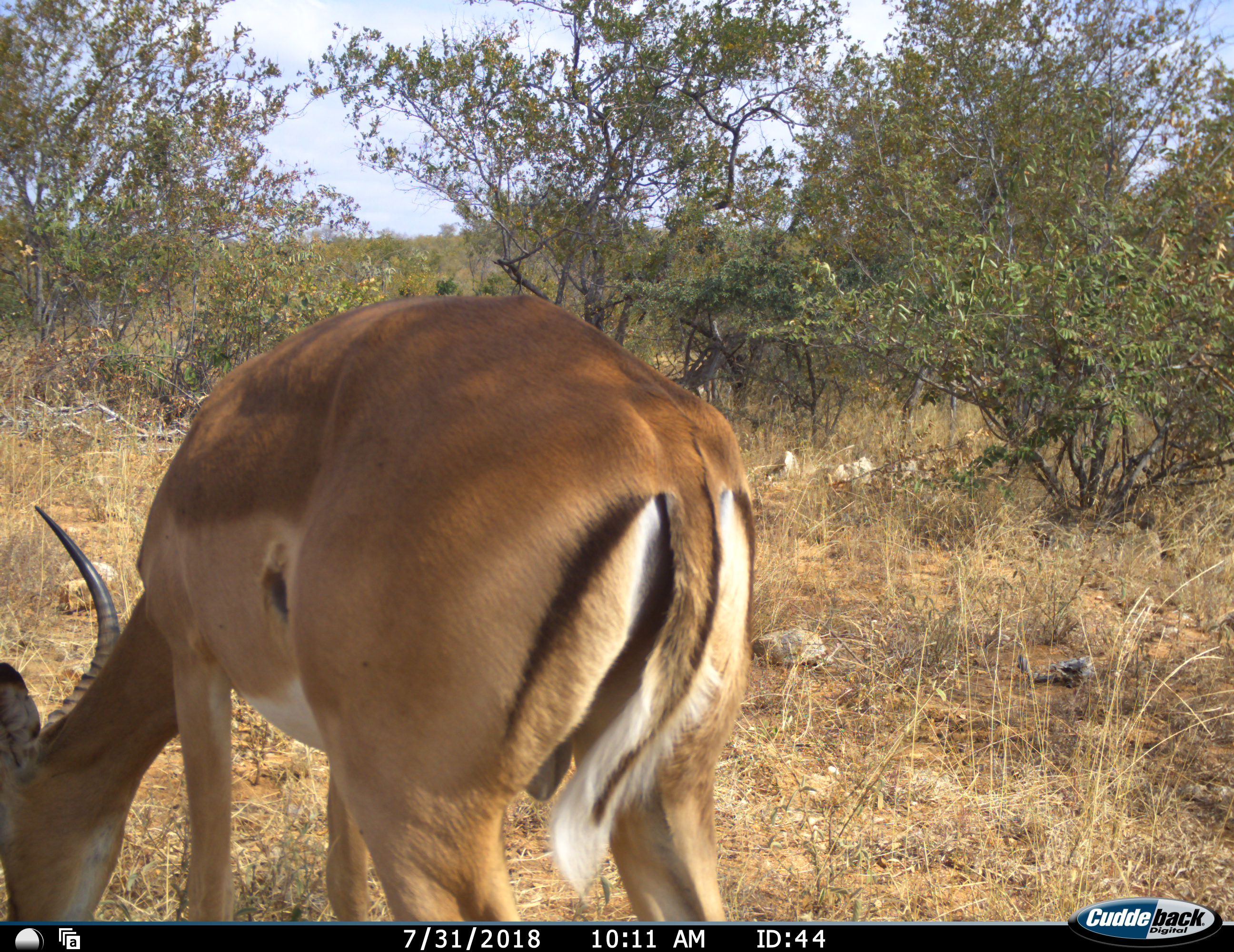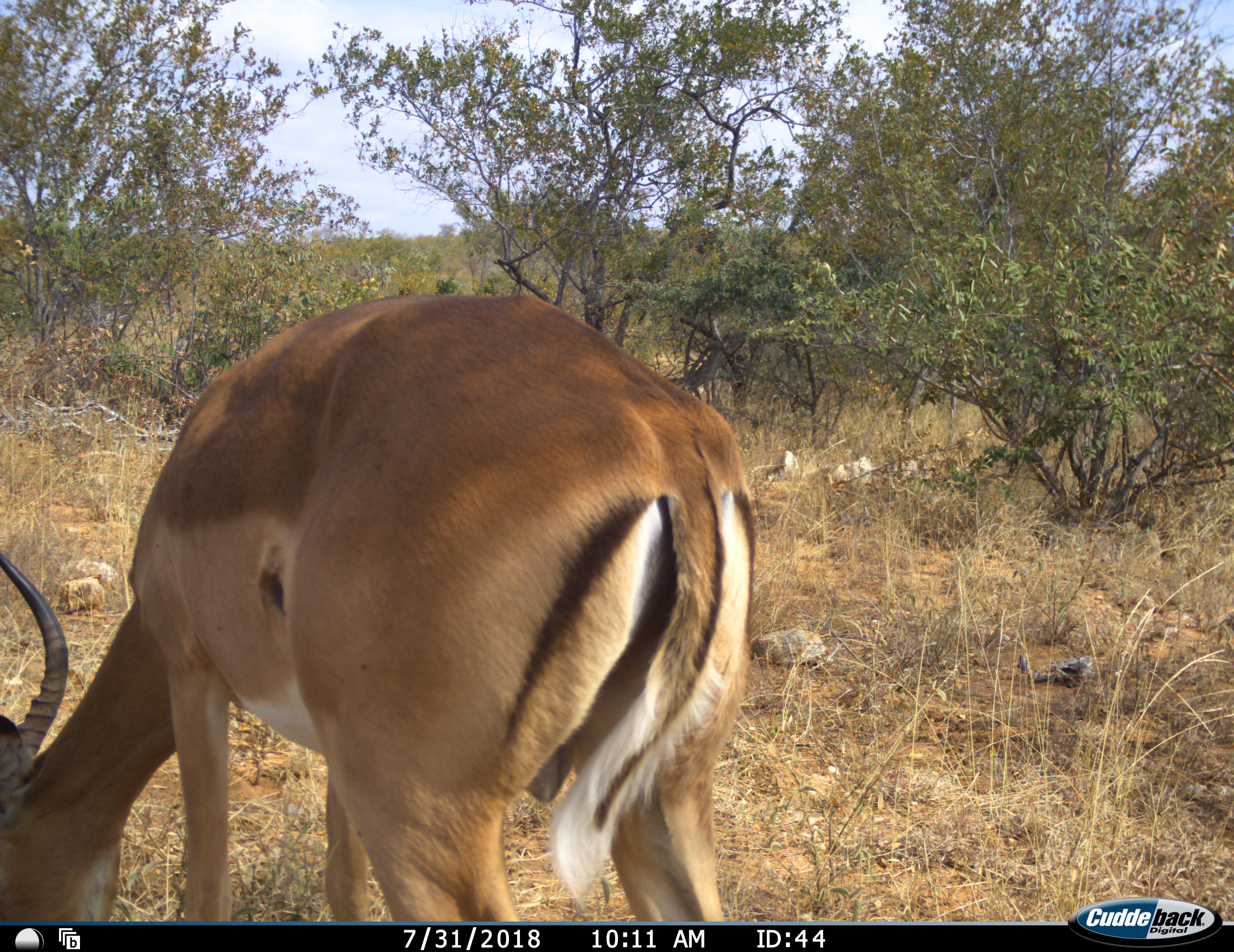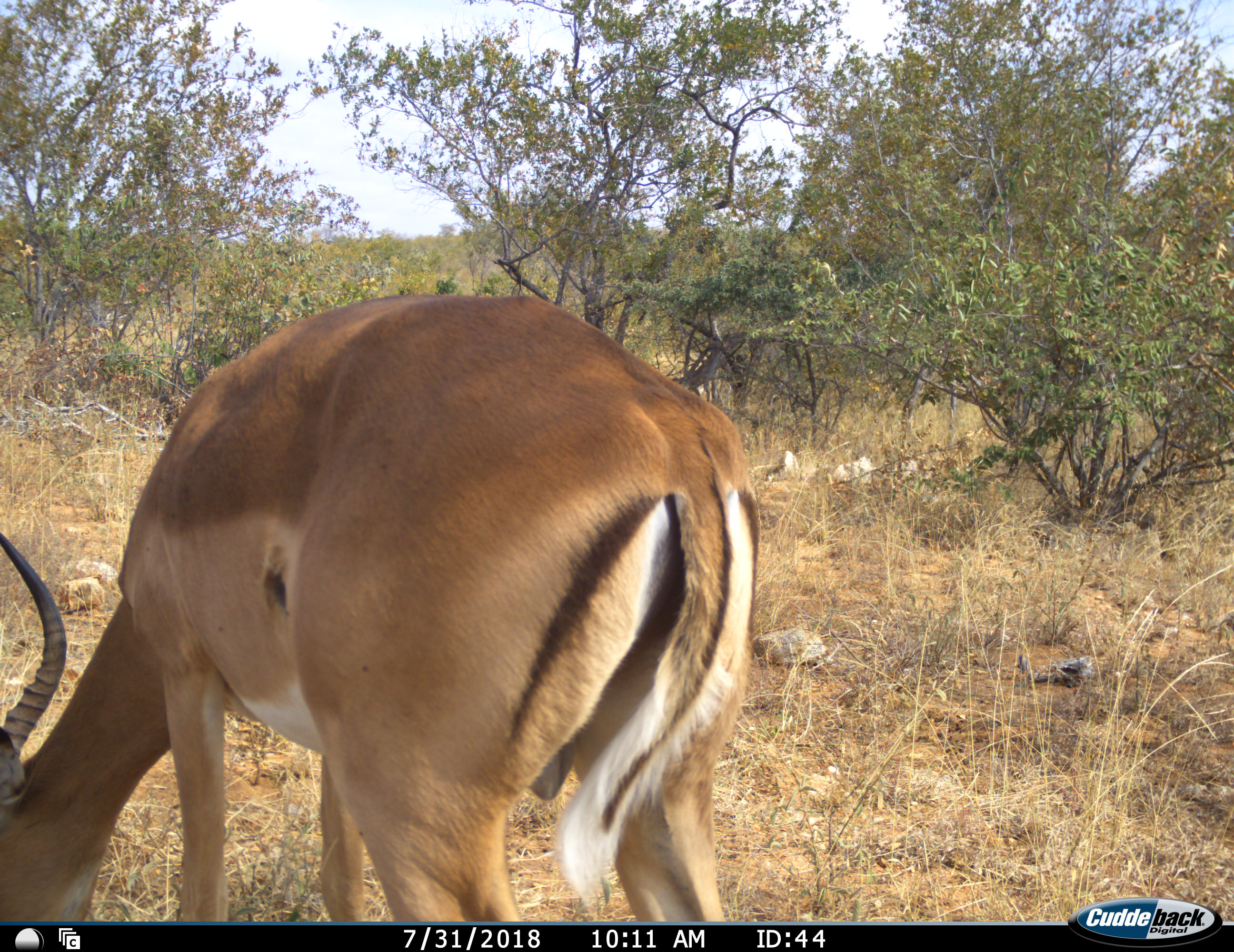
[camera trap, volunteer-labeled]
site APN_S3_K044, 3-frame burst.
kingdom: Animalia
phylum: Chordata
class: Mammalia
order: Artiodactyla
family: Bovidae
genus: Aepyceros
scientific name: Aepyceros melampus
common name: impala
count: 1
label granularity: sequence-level